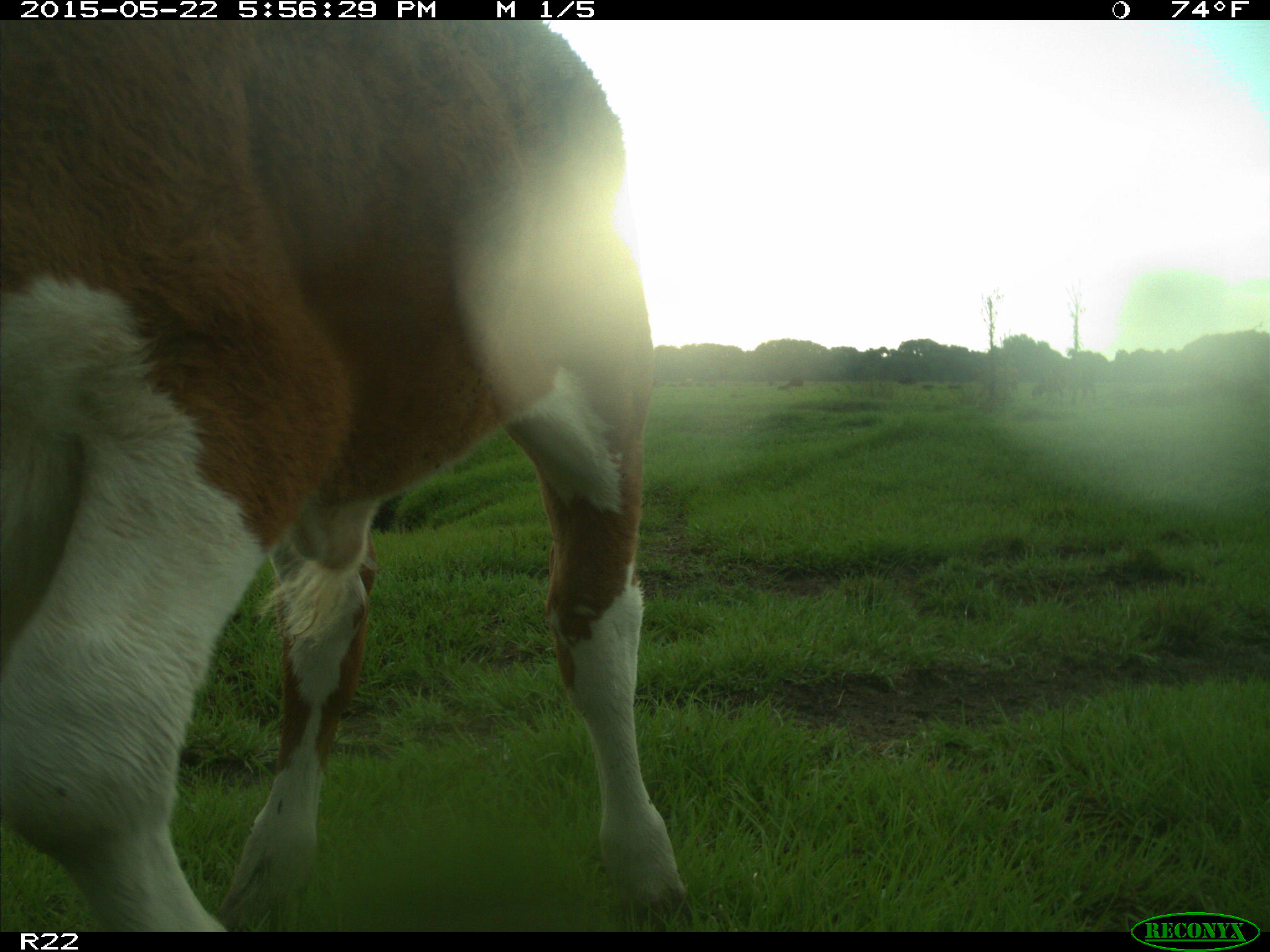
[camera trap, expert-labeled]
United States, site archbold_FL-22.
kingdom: Animalia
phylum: Chordata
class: Mammalia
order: Artiodactyla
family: Bovidae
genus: Bos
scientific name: Bos taurus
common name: domestic cow